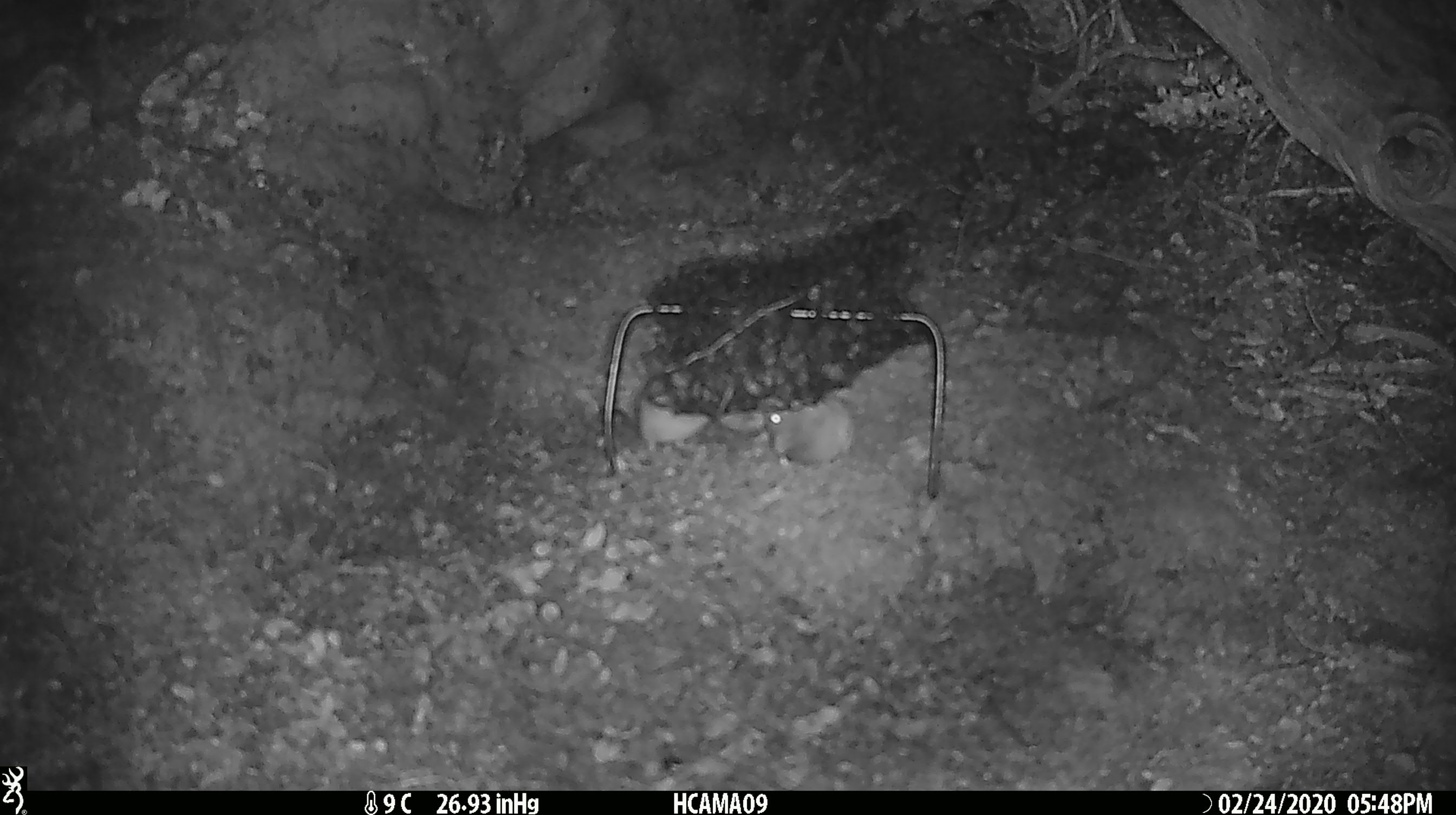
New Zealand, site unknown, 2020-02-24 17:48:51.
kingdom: Animalia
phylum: Chordata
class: Mammalia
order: Rodentia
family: Muridae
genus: Mus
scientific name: Mus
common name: mouse